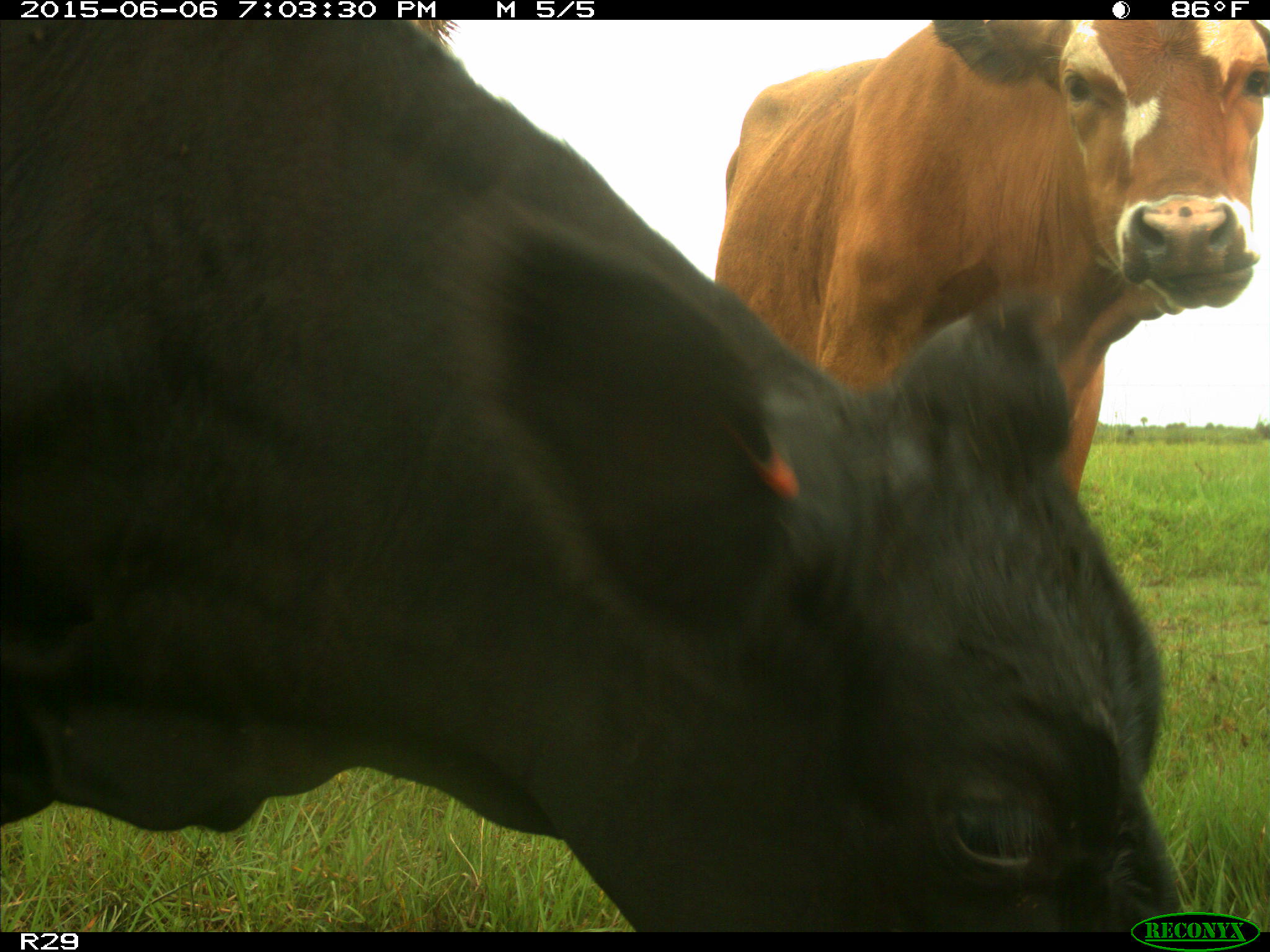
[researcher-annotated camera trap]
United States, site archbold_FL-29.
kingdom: Animalia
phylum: Chordata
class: Mammalia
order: Artiodactyla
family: Bovidae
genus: Bos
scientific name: Bos taurus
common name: domestic cow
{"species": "Bos taurus (domestic cow)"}